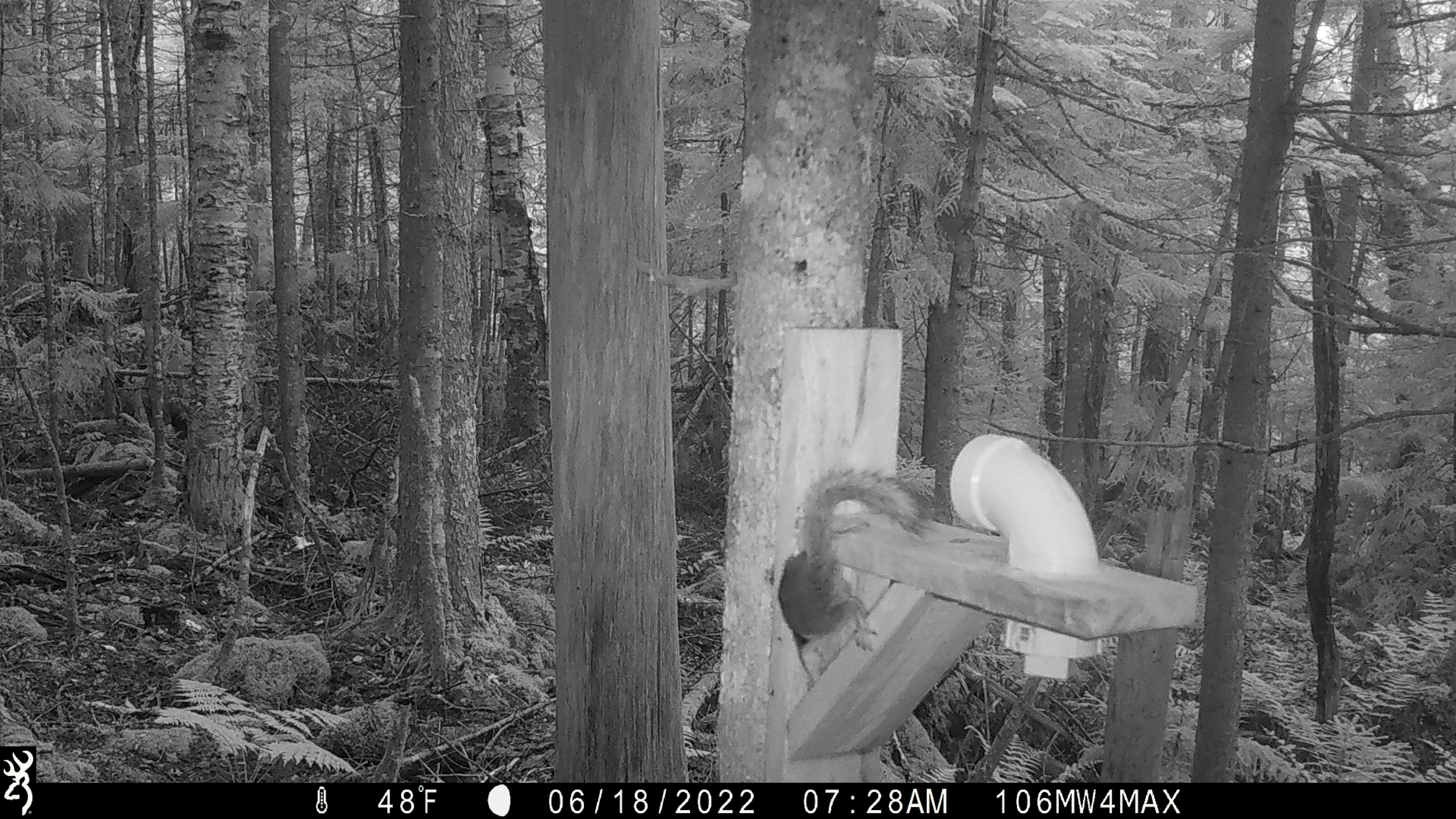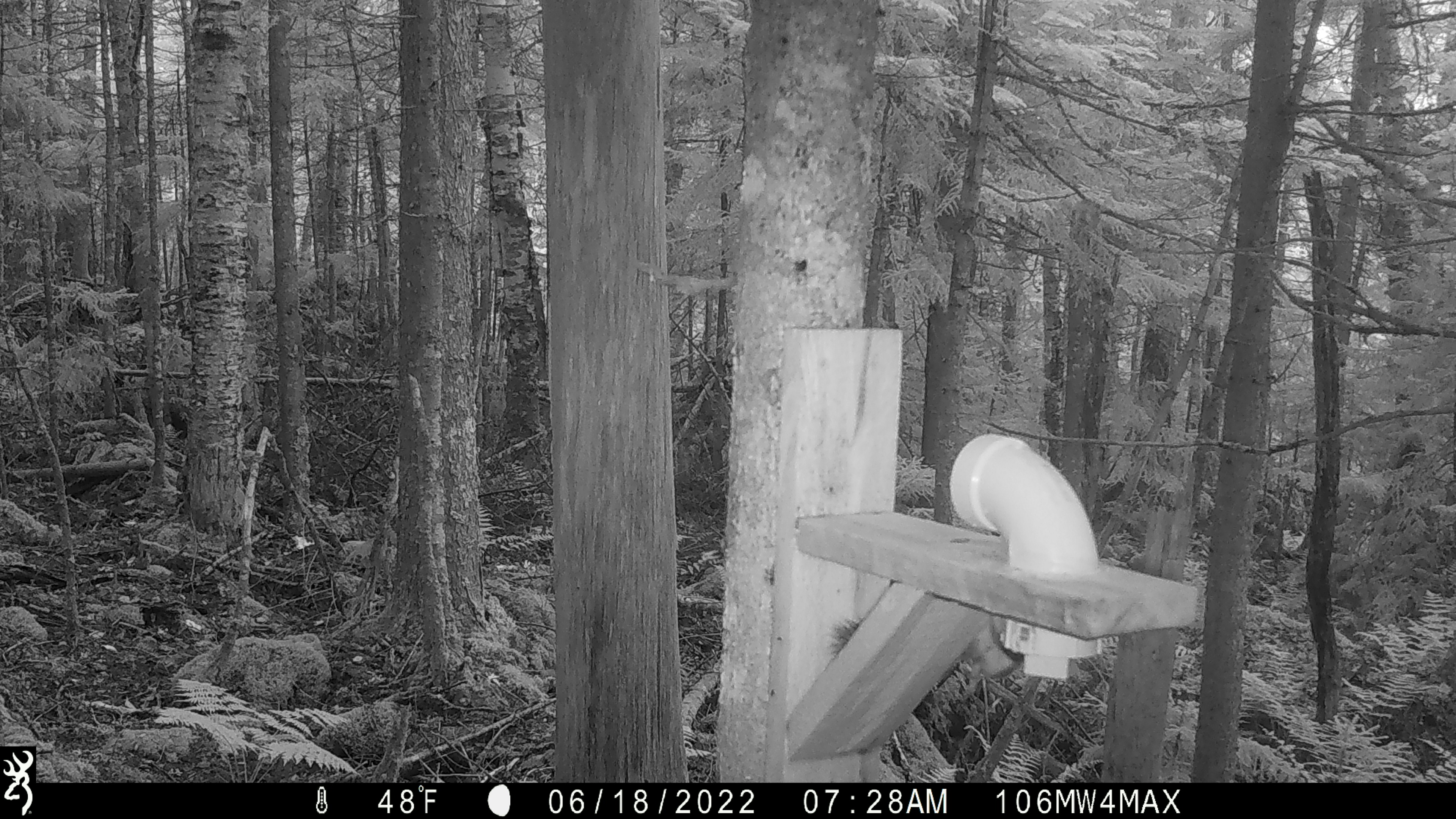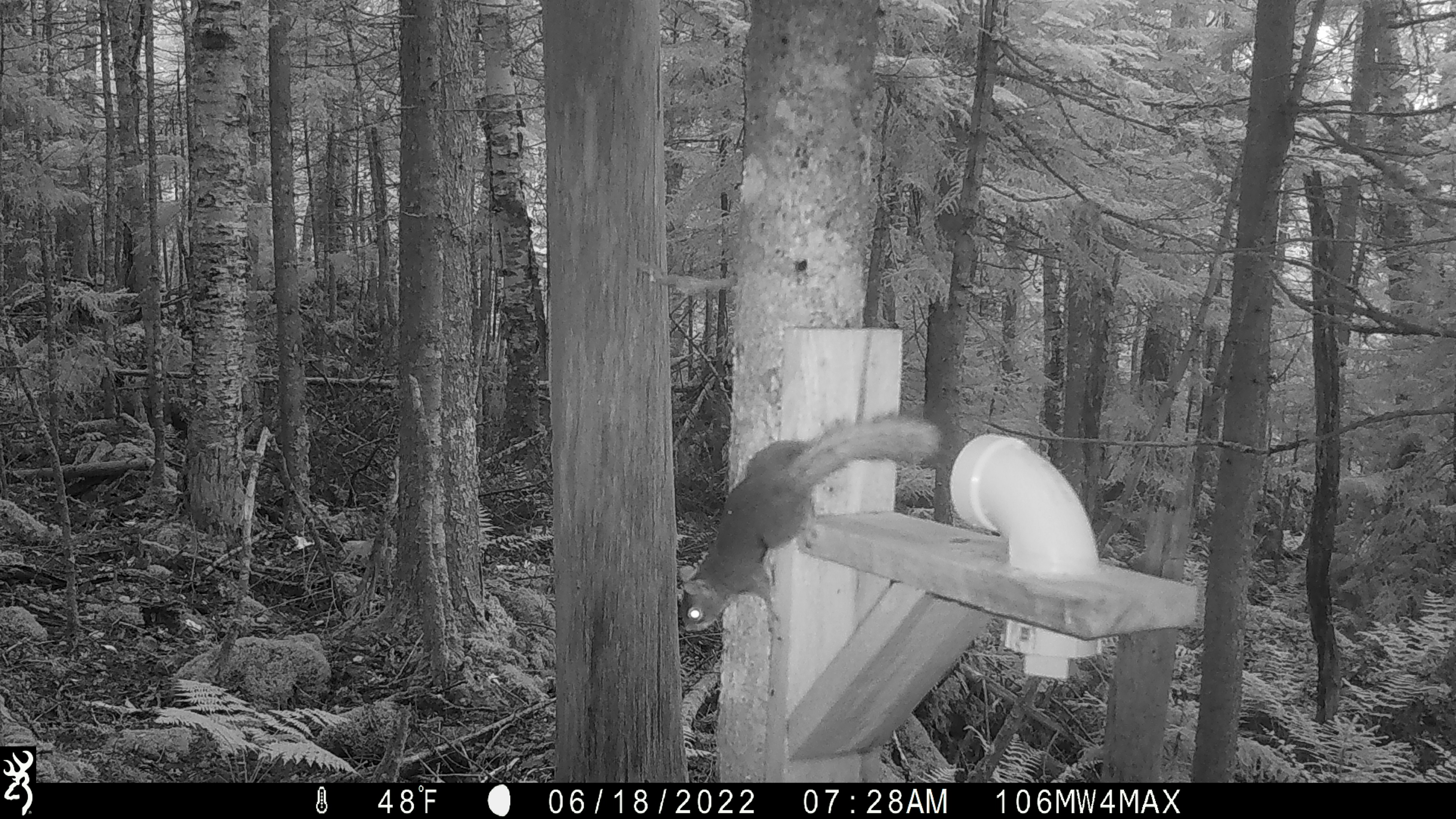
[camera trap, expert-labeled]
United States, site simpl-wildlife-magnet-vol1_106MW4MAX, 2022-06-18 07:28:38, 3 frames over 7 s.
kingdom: Animalia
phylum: Chordata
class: Mammalia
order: Rodentia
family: Sciuridae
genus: Tamiasciurus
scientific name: Tamiasciurus hudsonicus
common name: red squirrel